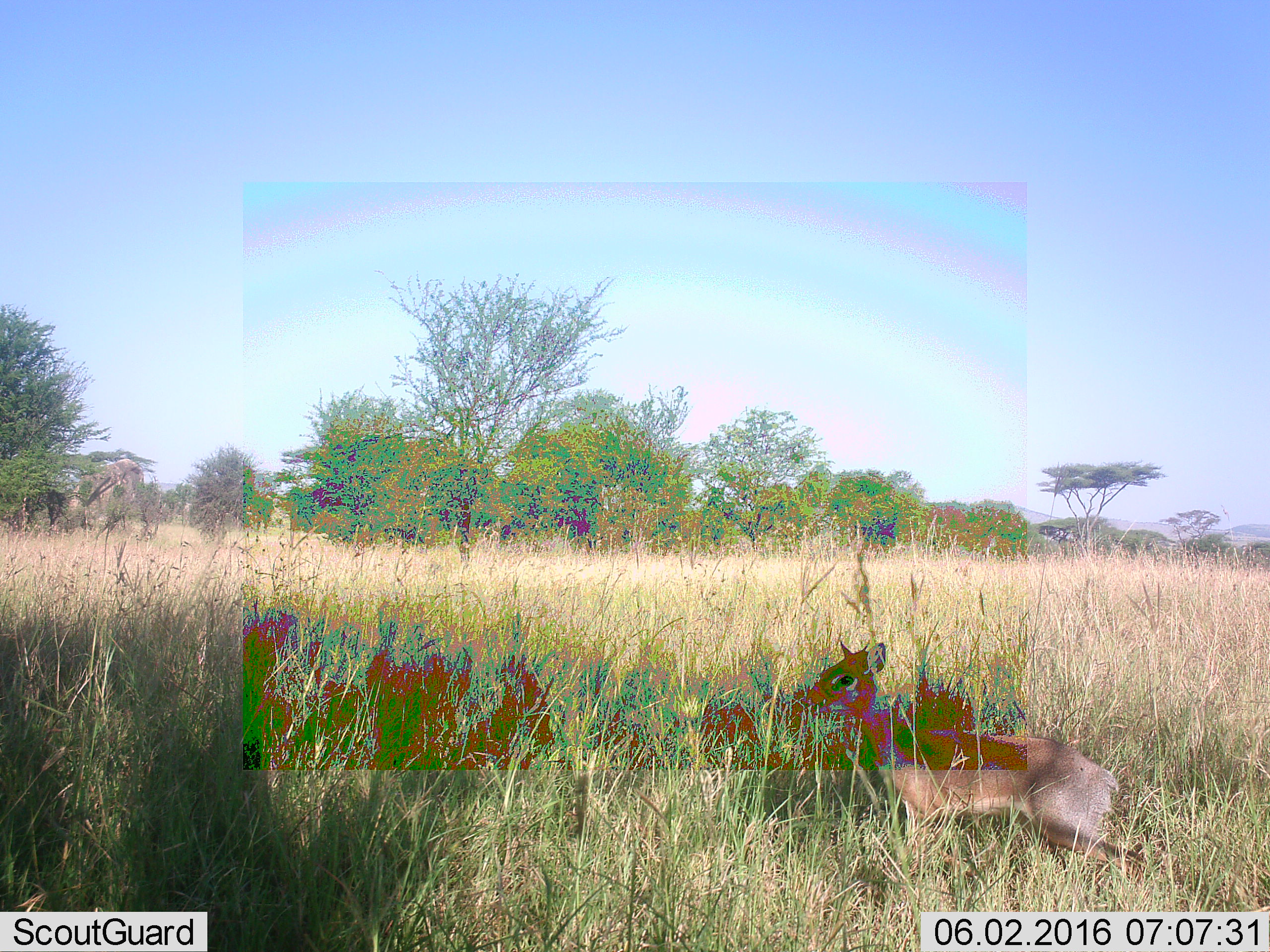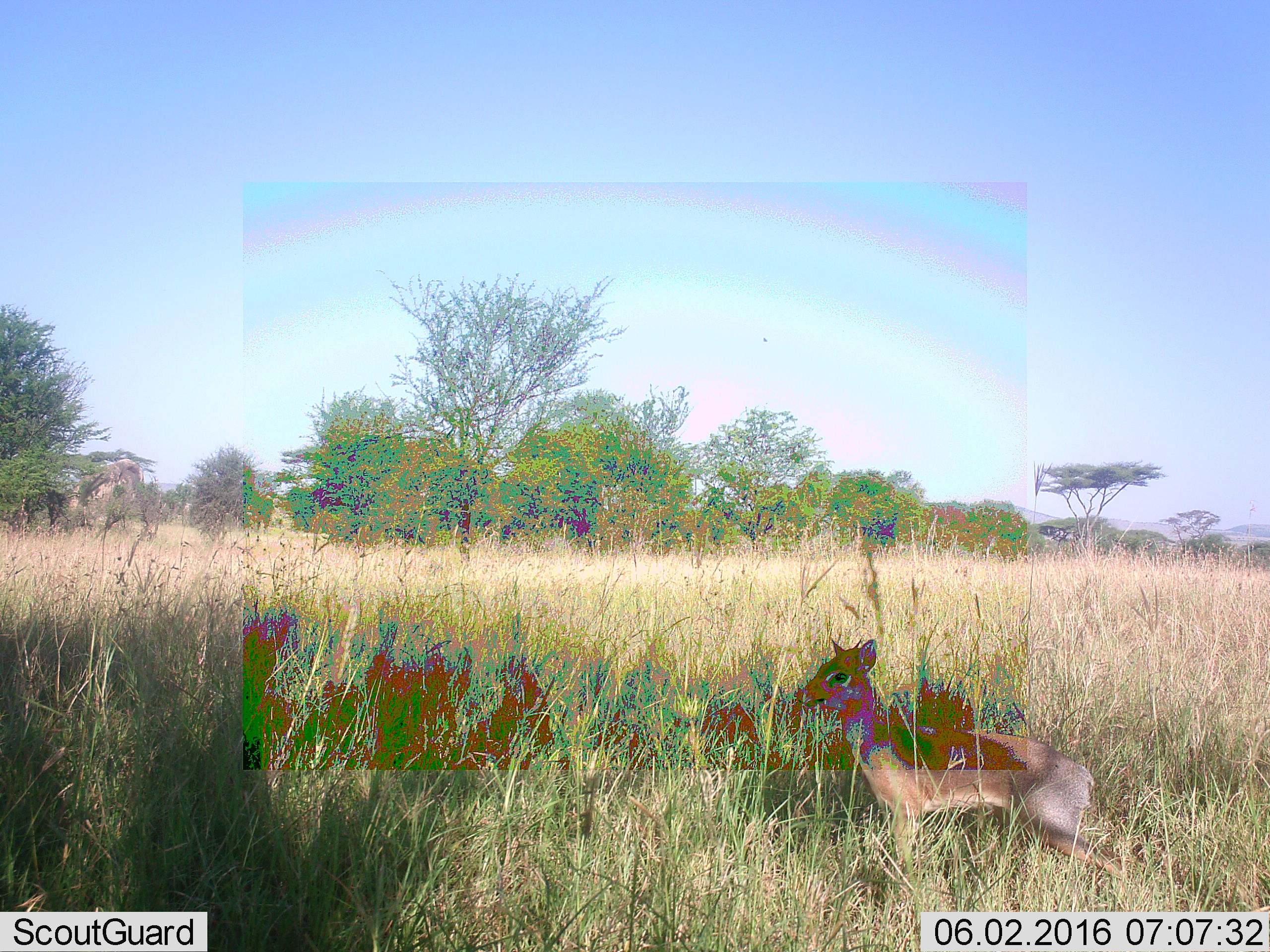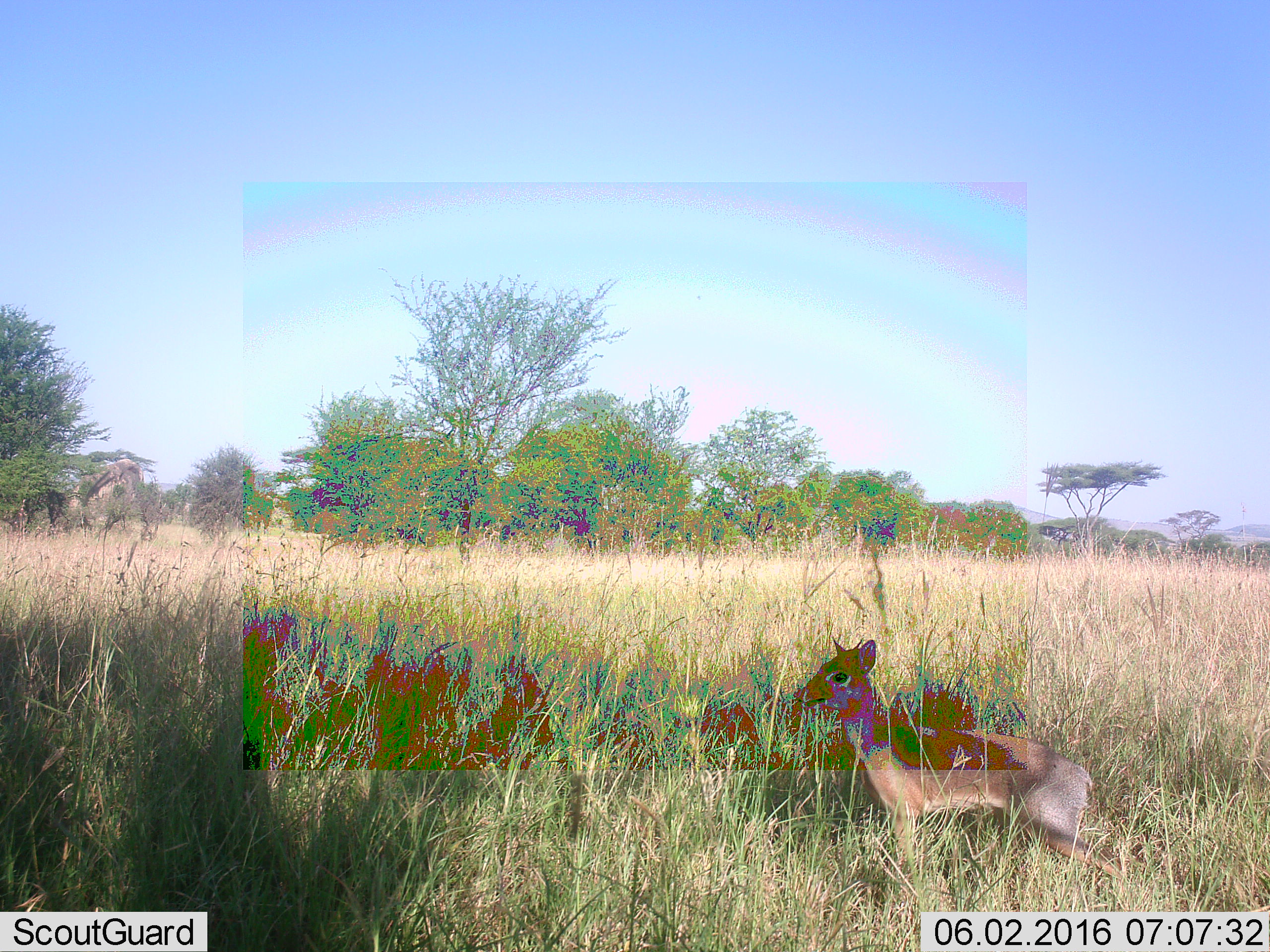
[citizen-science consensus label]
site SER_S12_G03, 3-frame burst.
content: unidentified animal